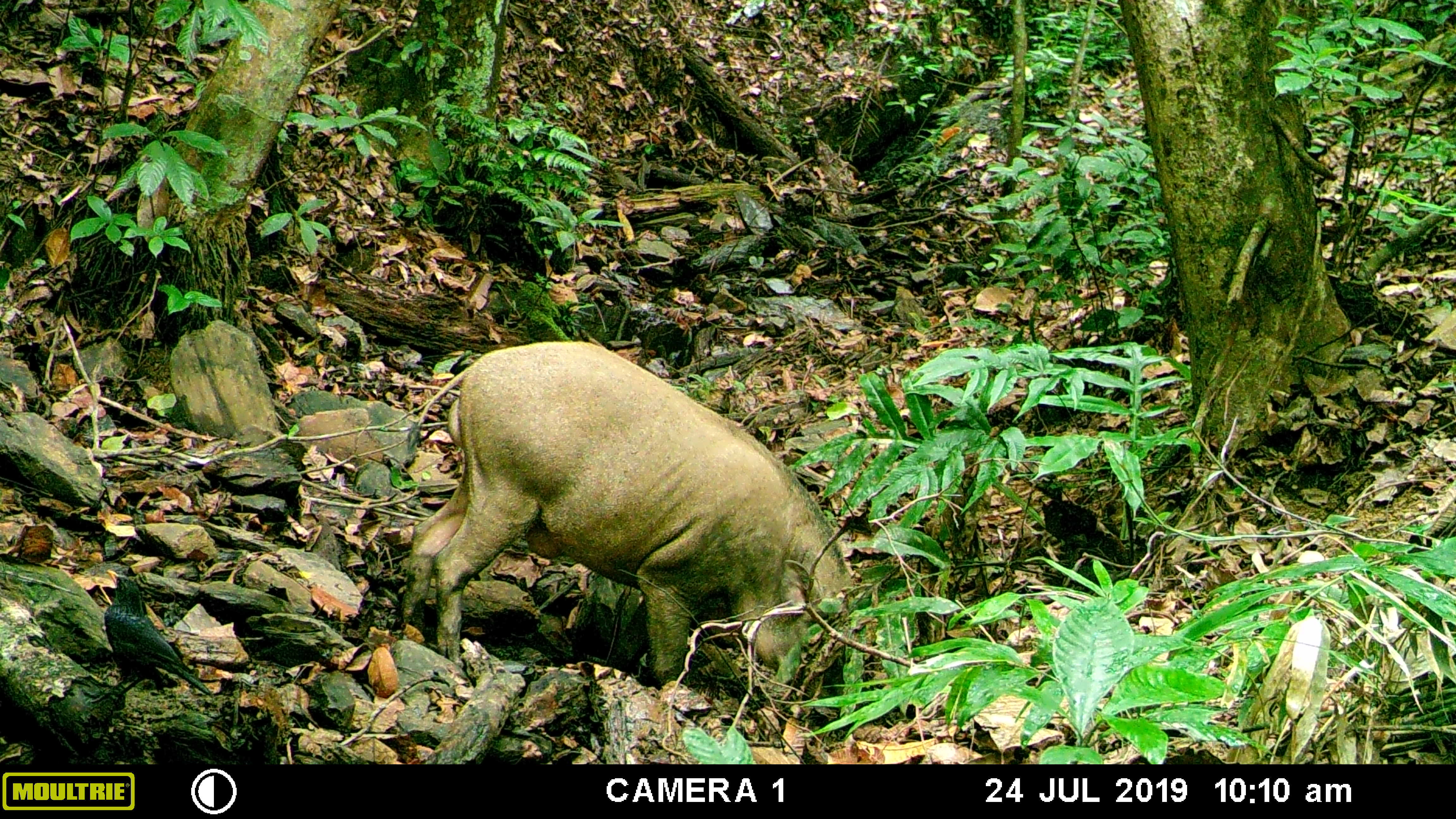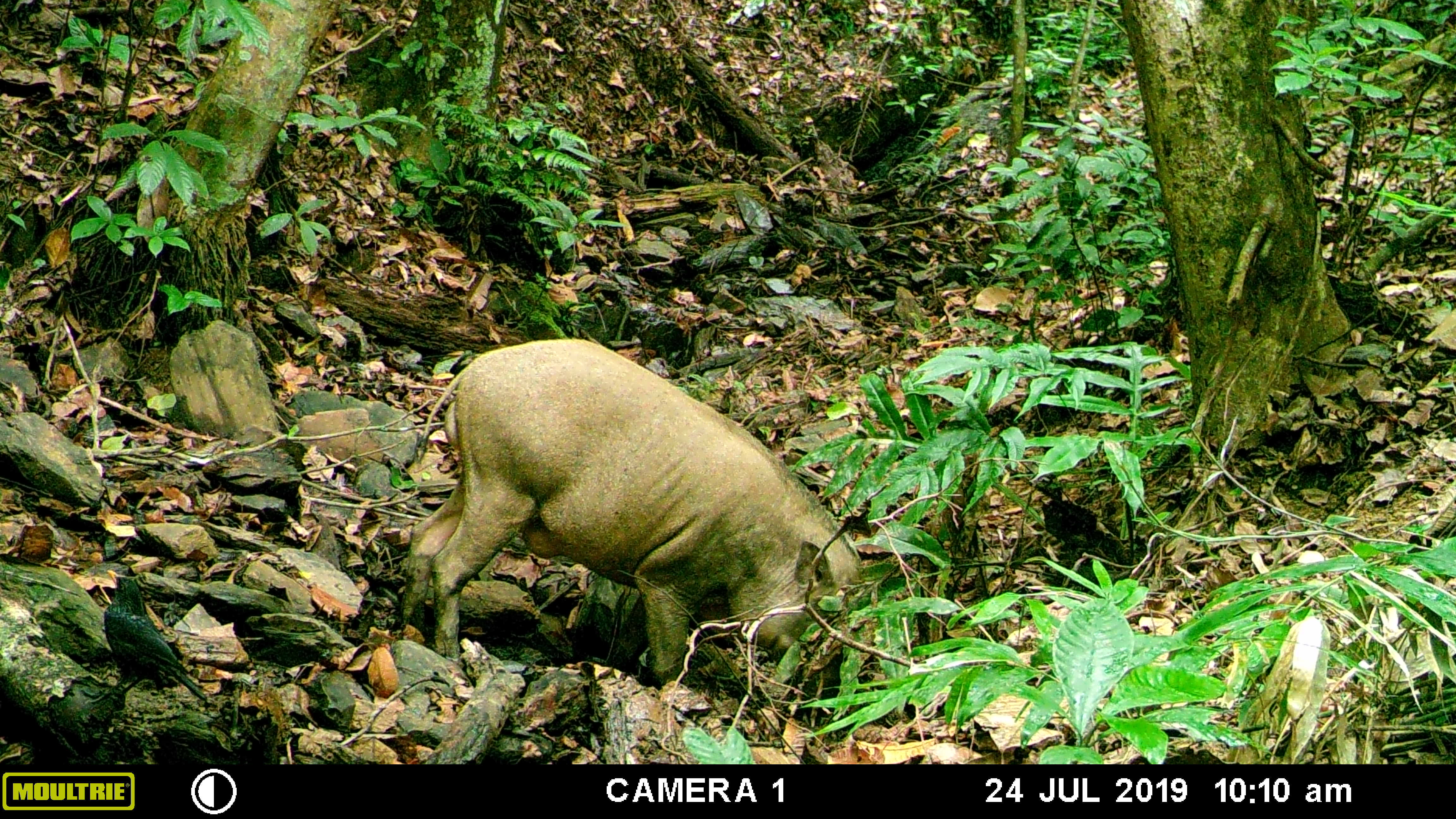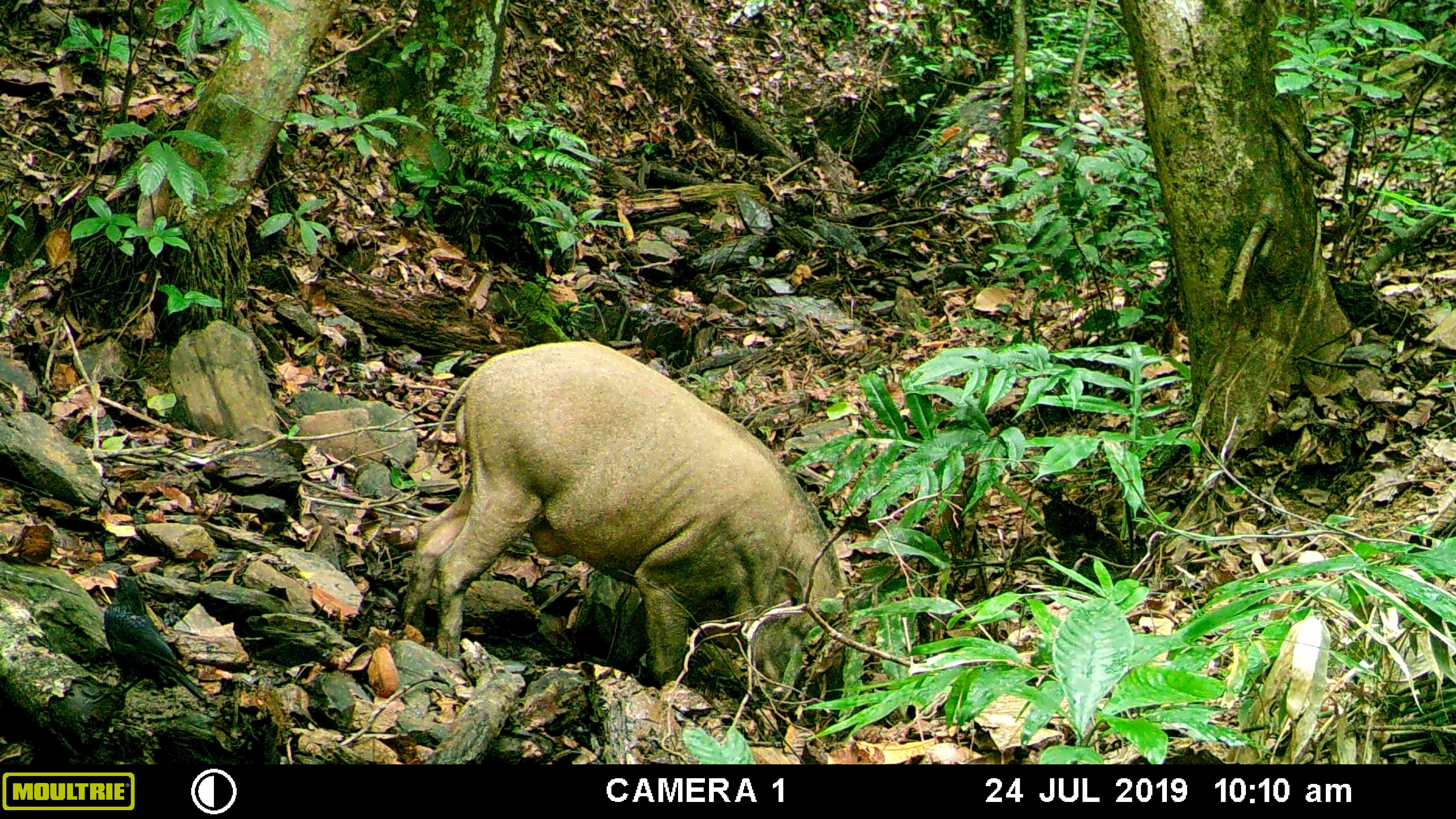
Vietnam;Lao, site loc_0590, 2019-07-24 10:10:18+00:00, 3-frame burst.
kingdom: Animalia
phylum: Chordata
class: Mammalia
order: Artiodactyla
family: Suidae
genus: Sus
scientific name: Sus scrofa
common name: eurasian wild pig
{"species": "eurasian wild pig (Sus scrofa)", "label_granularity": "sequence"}